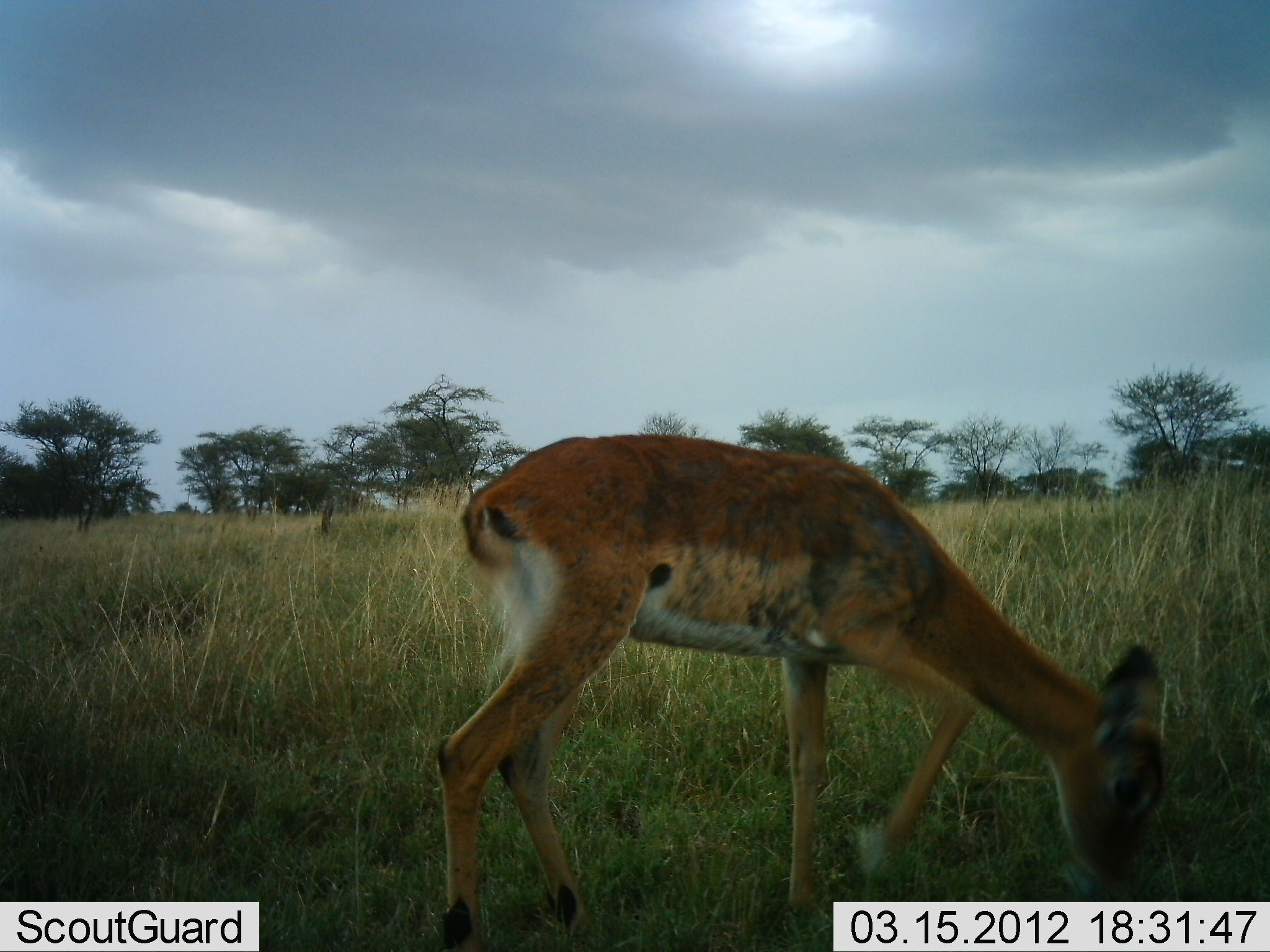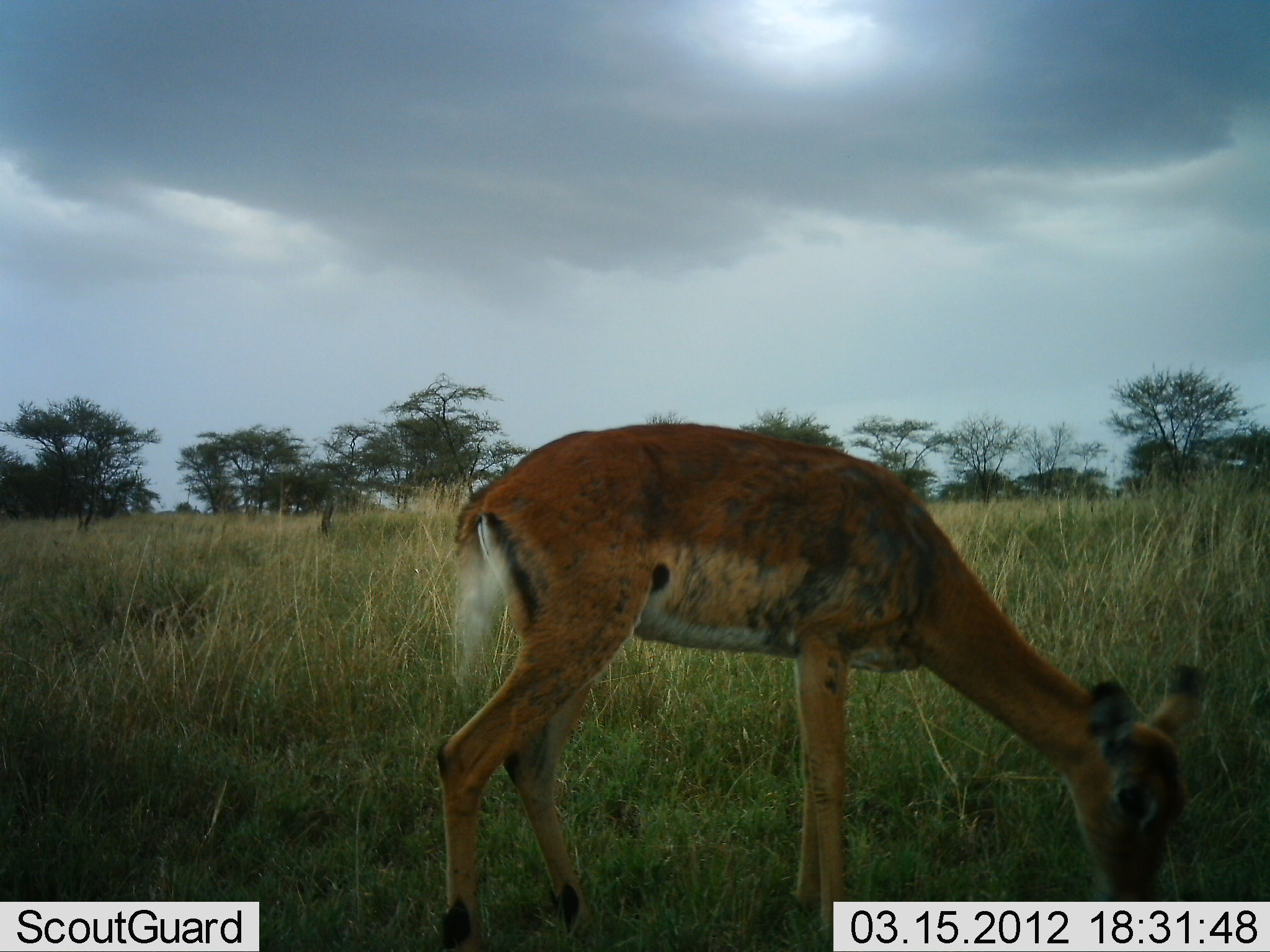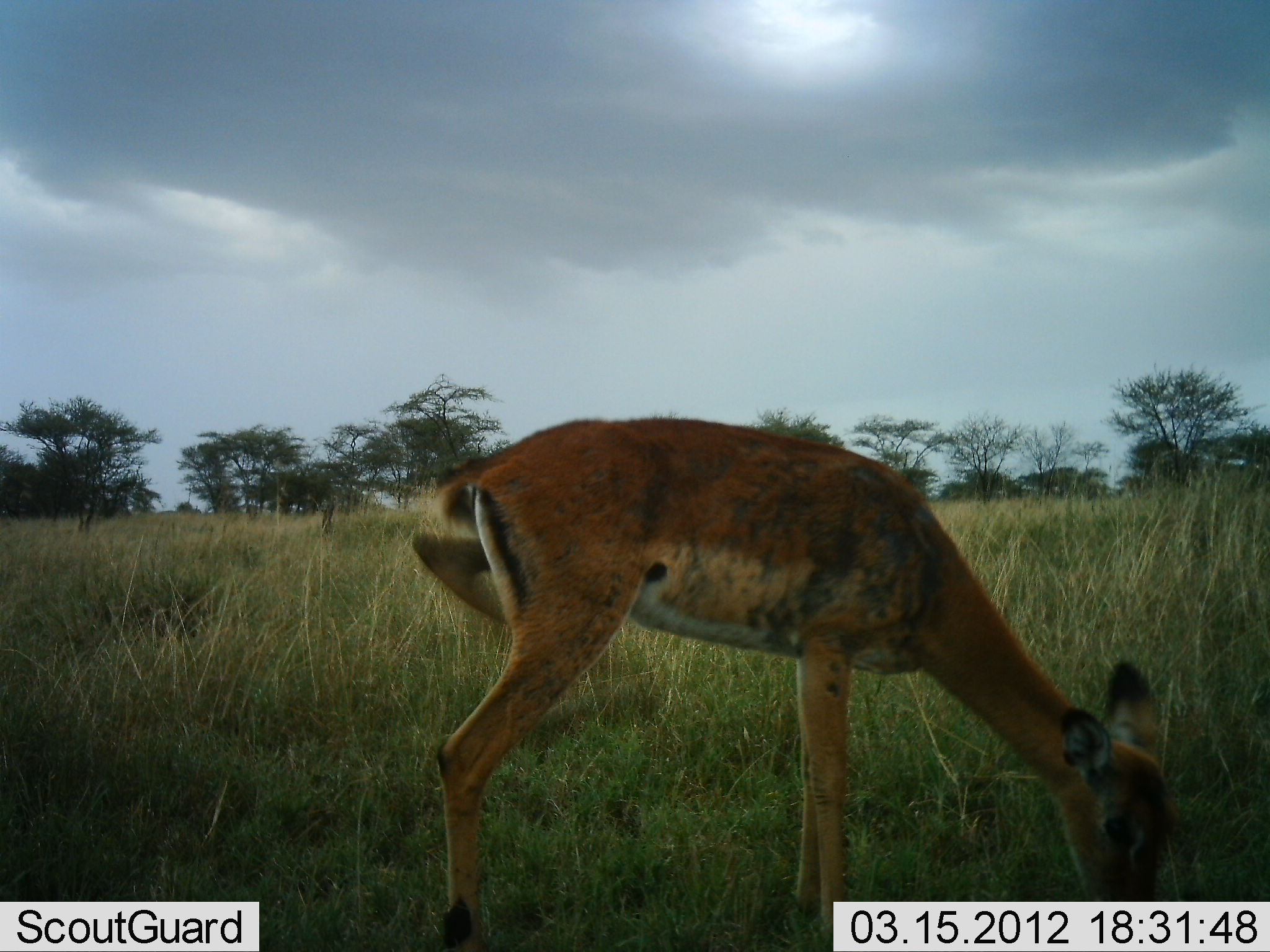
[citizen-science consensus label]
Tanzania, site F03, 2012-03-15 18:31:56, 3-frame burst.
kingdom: Animalia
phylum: Chordata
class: Mammalia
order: Artiodactyla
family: Bovidae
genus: Aepyceros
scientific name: Aepyceros melampus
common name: impala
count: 1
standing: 37%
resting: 0%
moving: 0%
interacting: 5%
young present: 11%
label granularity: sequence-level